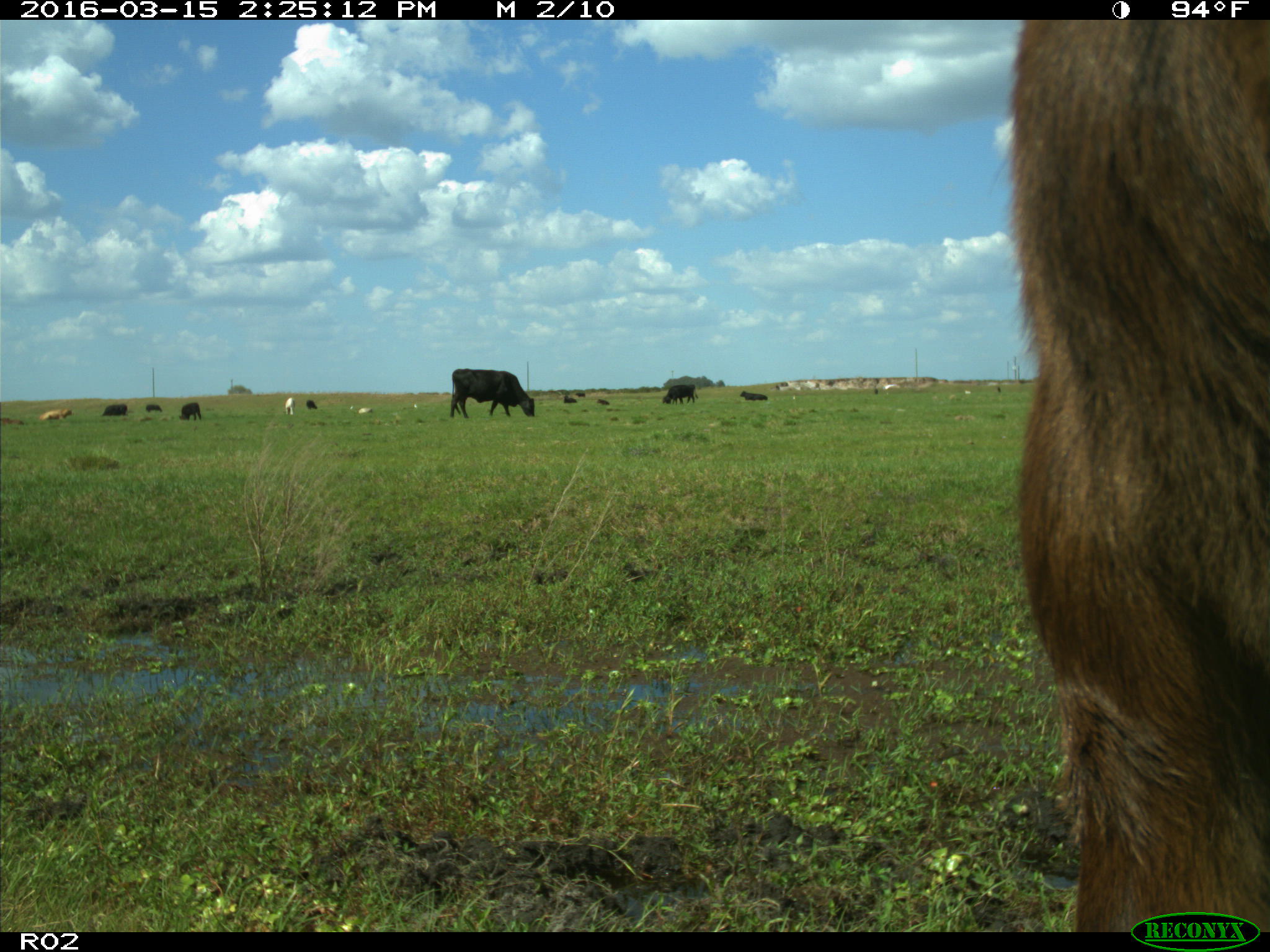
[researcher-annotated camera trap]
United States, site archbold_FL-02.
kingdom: Animalia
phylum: Chordata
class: Mammalia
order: Artiodactyla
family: Bovidae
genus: Bos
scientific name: Bos taurus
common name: domestic cow